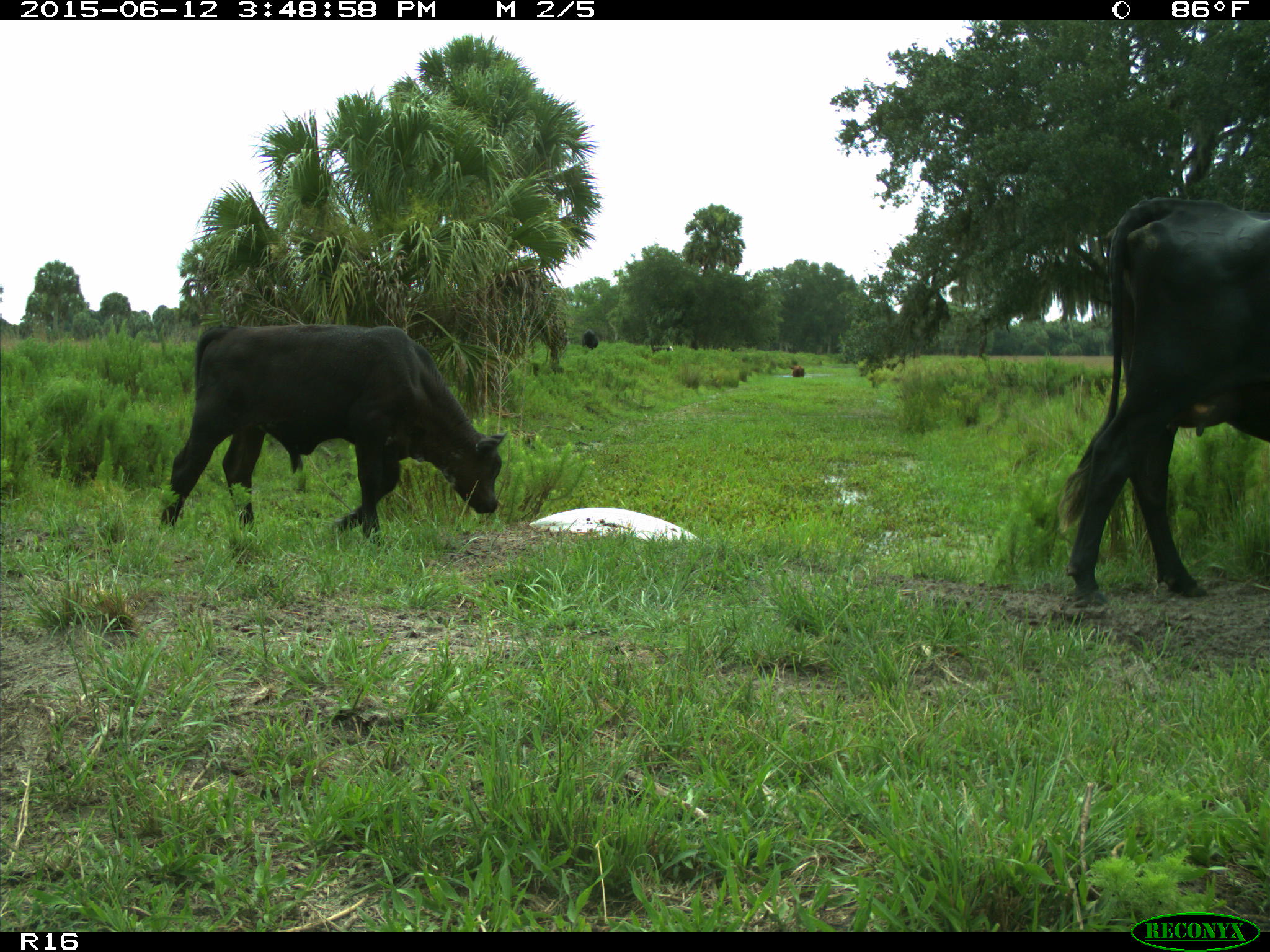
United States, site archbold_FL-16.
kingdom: Animalia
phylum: Chordata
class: Mammalia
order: Artiodactyla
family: Bovidae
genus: Bos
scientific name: Bos taurus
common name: domestic cow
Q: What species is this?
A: Bos taurus (domestic cow).